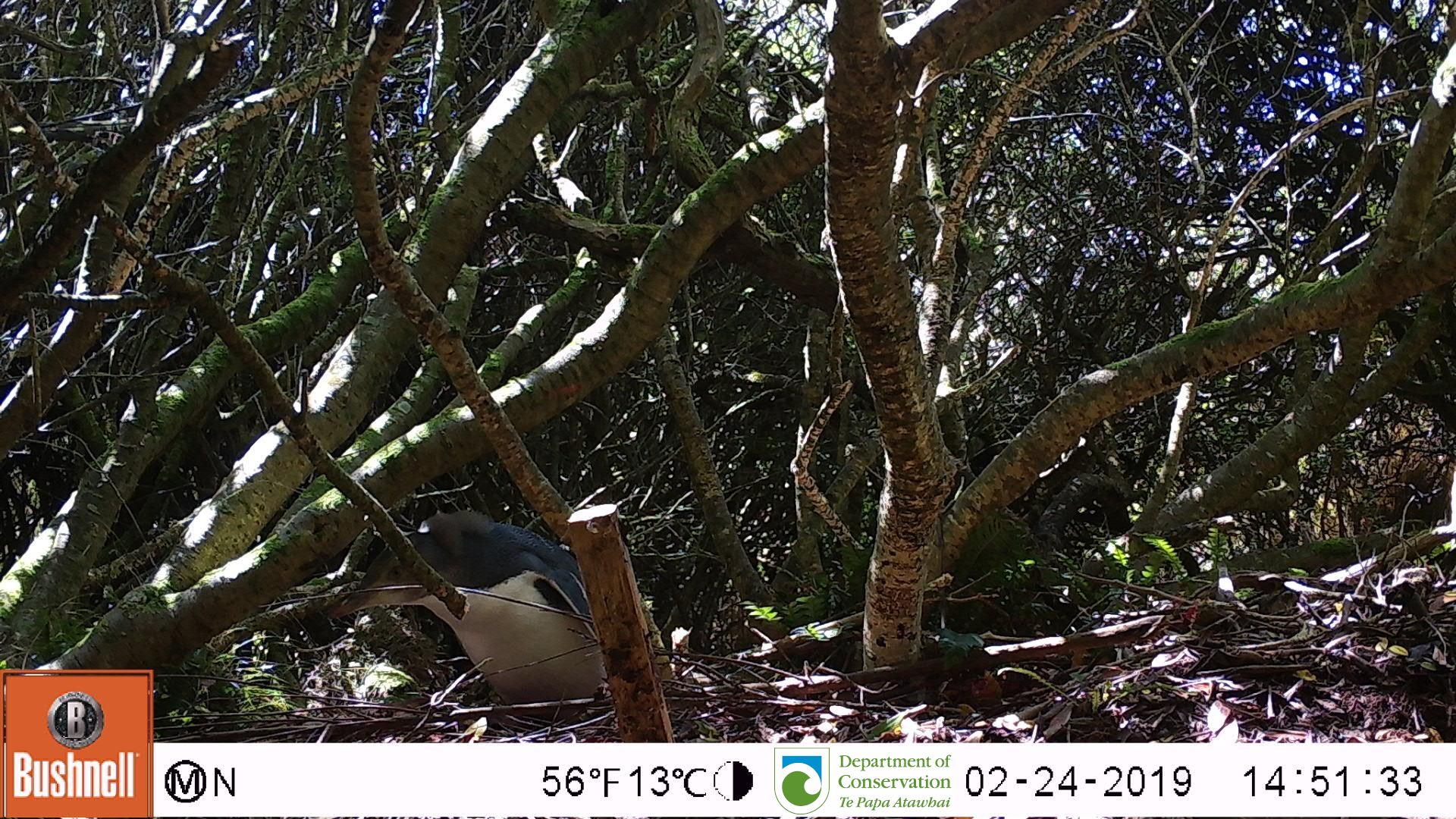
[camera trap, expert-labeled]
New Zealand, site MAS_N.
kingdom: Animalia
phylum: Chordata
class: Aves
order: Sphenisciformes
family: Spheniscidae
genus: Megadyptes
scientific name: Megadyptes antipodes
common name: yellow-eyed penguin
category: yellow eyed penguin